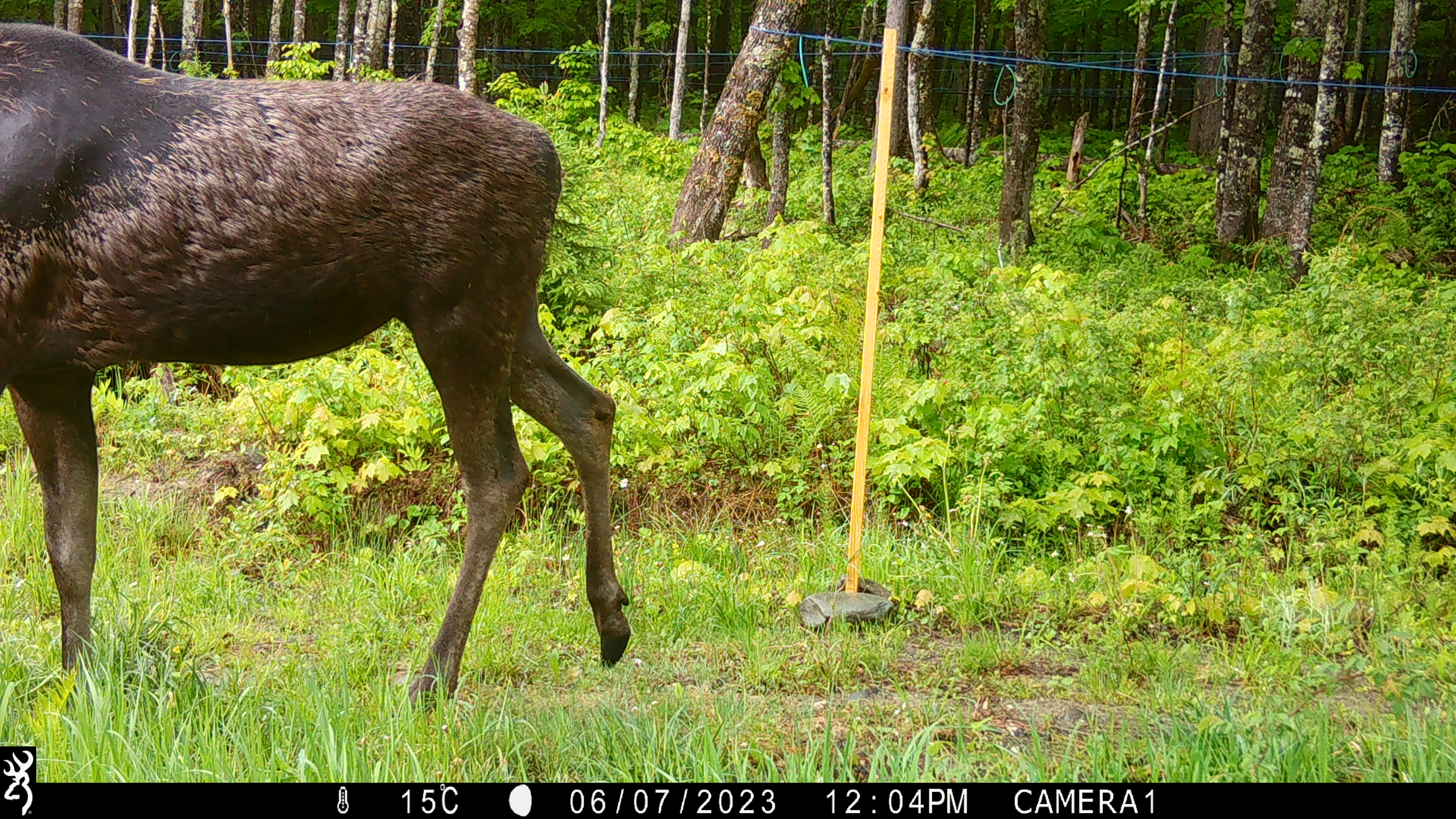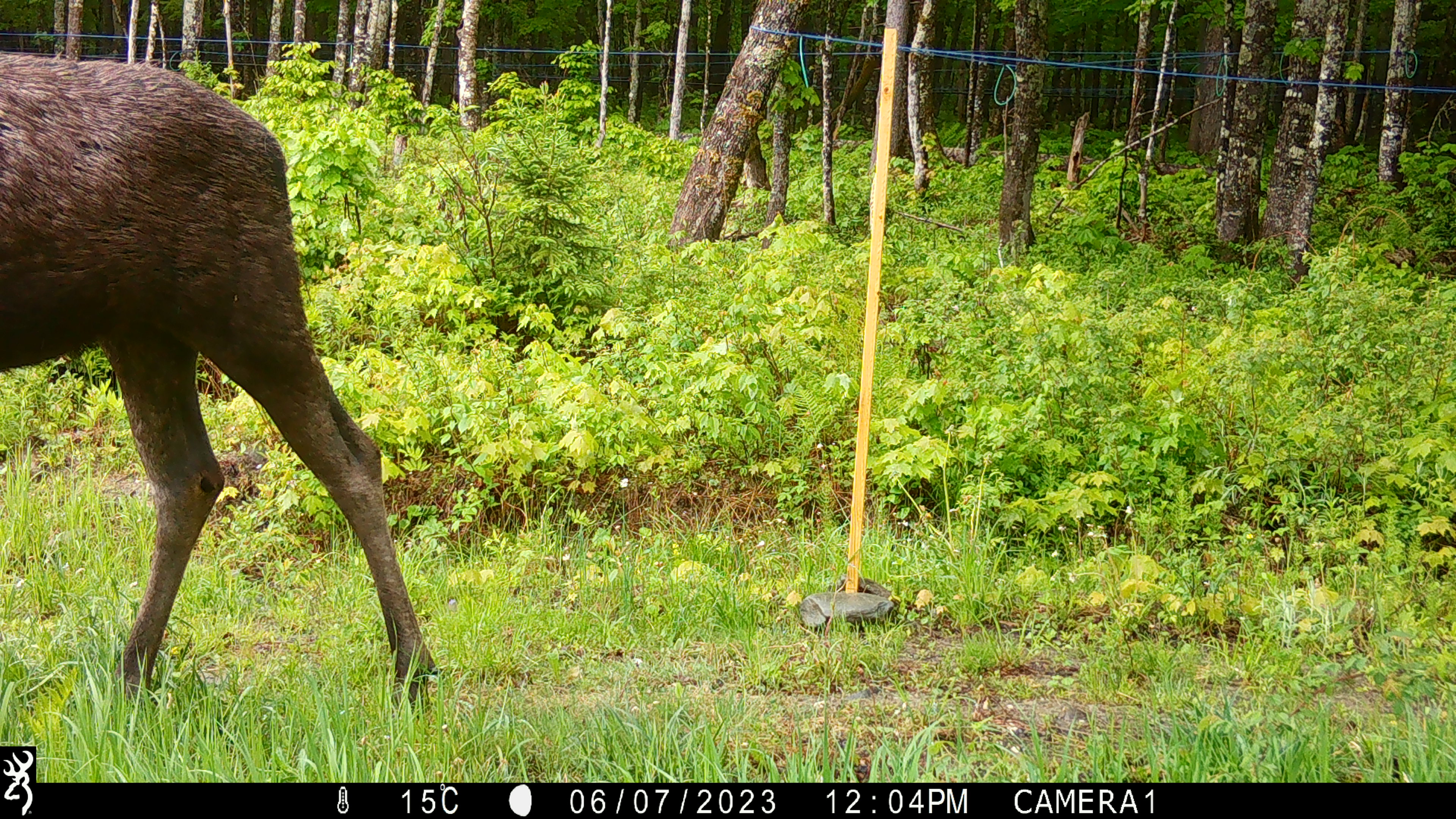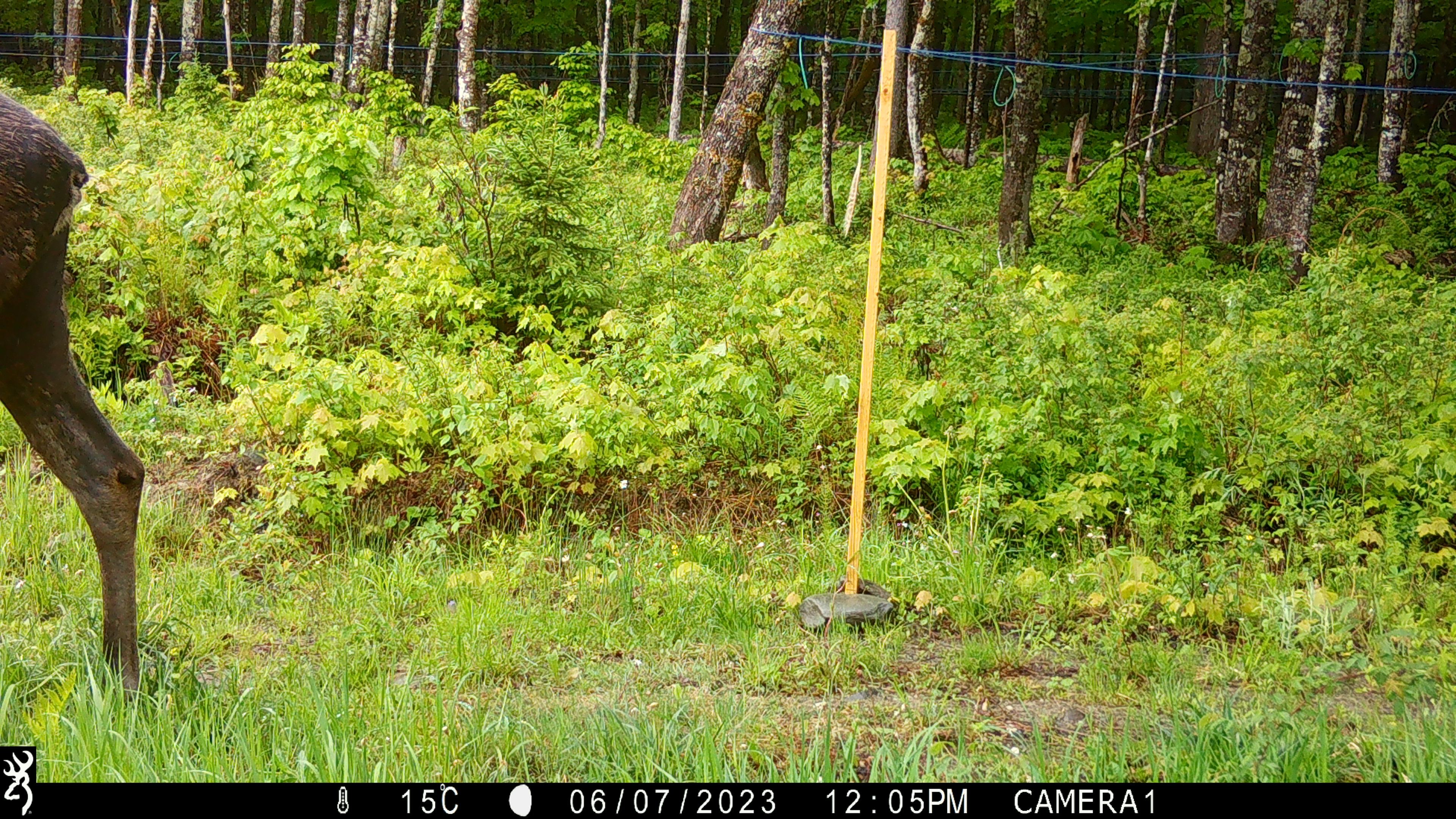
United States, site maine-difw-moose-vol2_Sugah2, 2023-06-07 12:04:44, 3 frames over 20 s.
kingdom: Animalia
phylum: Chordata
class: Mammalia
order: Artiodactyla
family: Cervidae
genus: Alces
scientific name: Alces alces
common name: moose